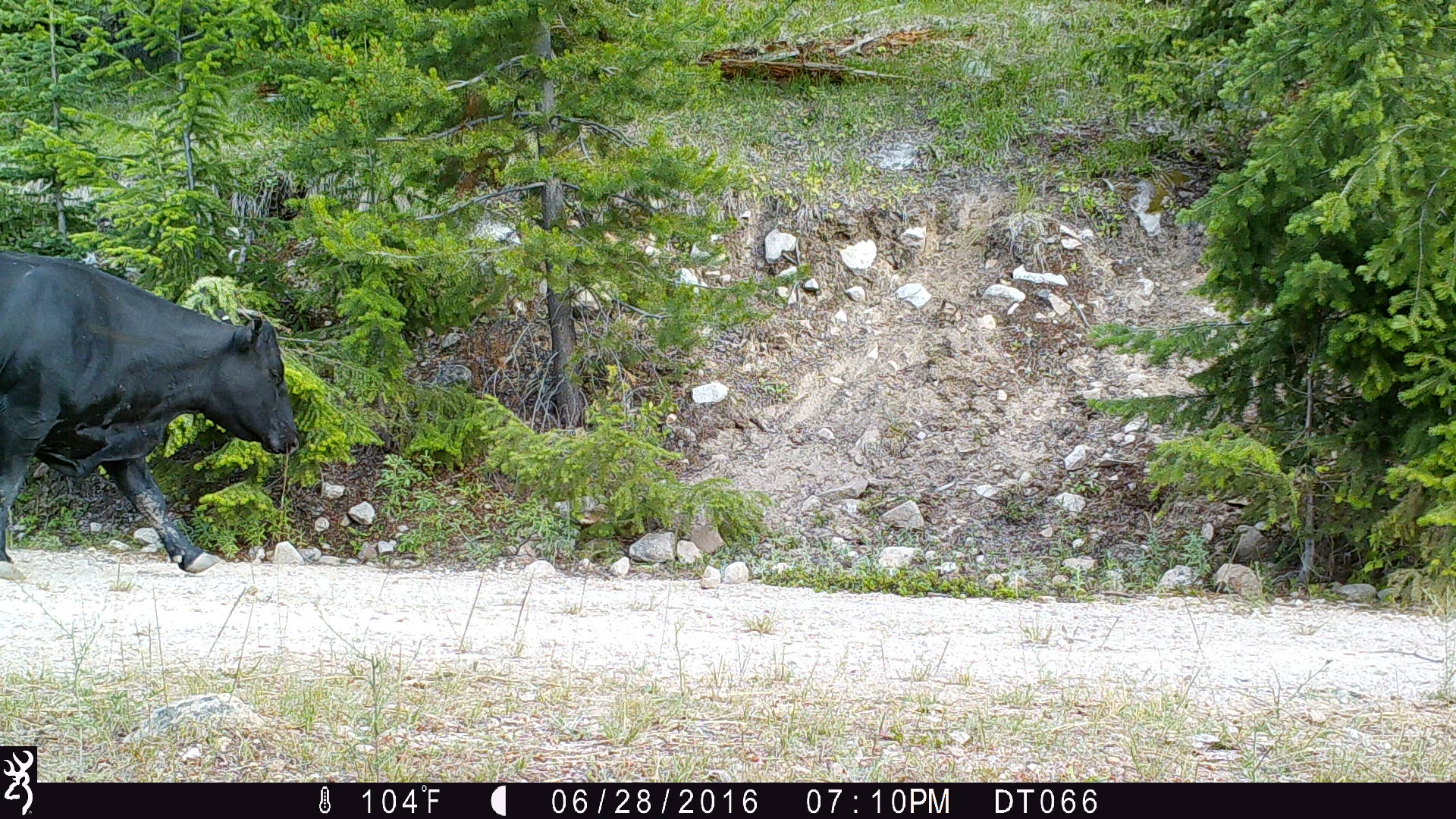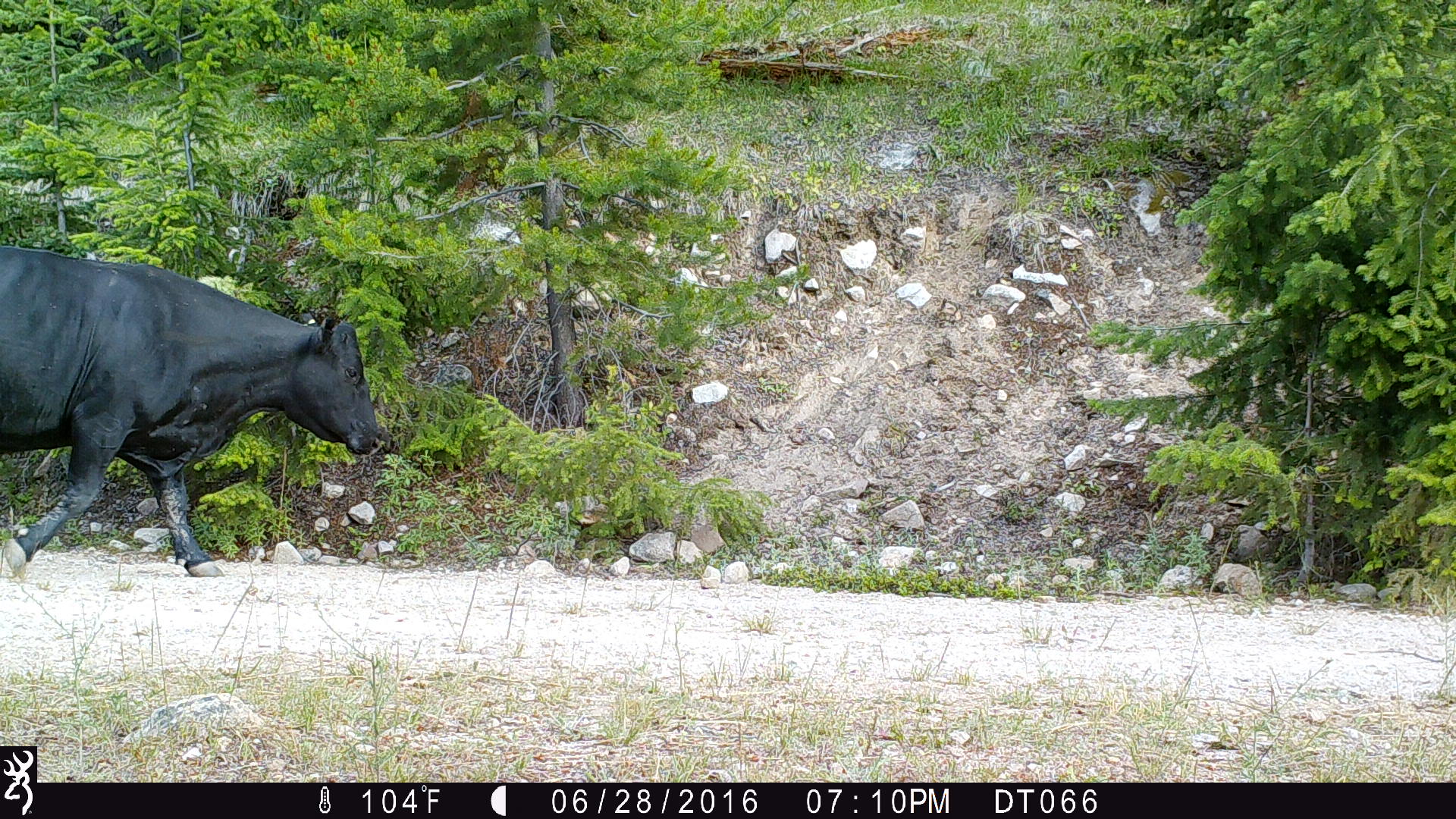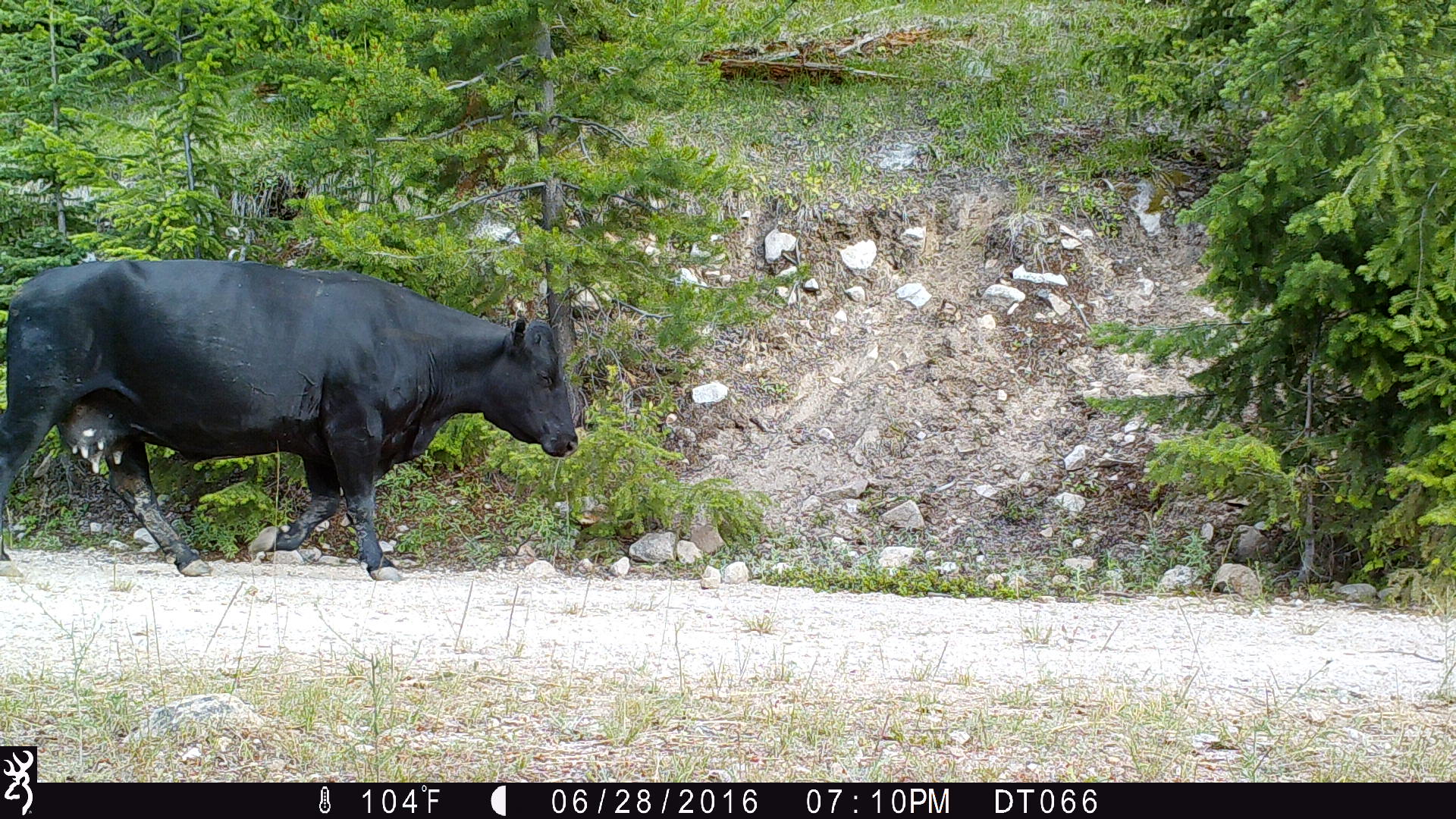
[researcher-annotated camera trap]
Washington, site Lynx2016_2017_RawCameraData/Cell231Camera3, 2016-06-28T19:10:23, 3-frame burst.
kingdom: Animalia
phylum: Chordata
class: Mammalia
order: Artiodactyla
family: Bovidae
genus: Bos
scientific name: Bos taurus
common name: domestic cattle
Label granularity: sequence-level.